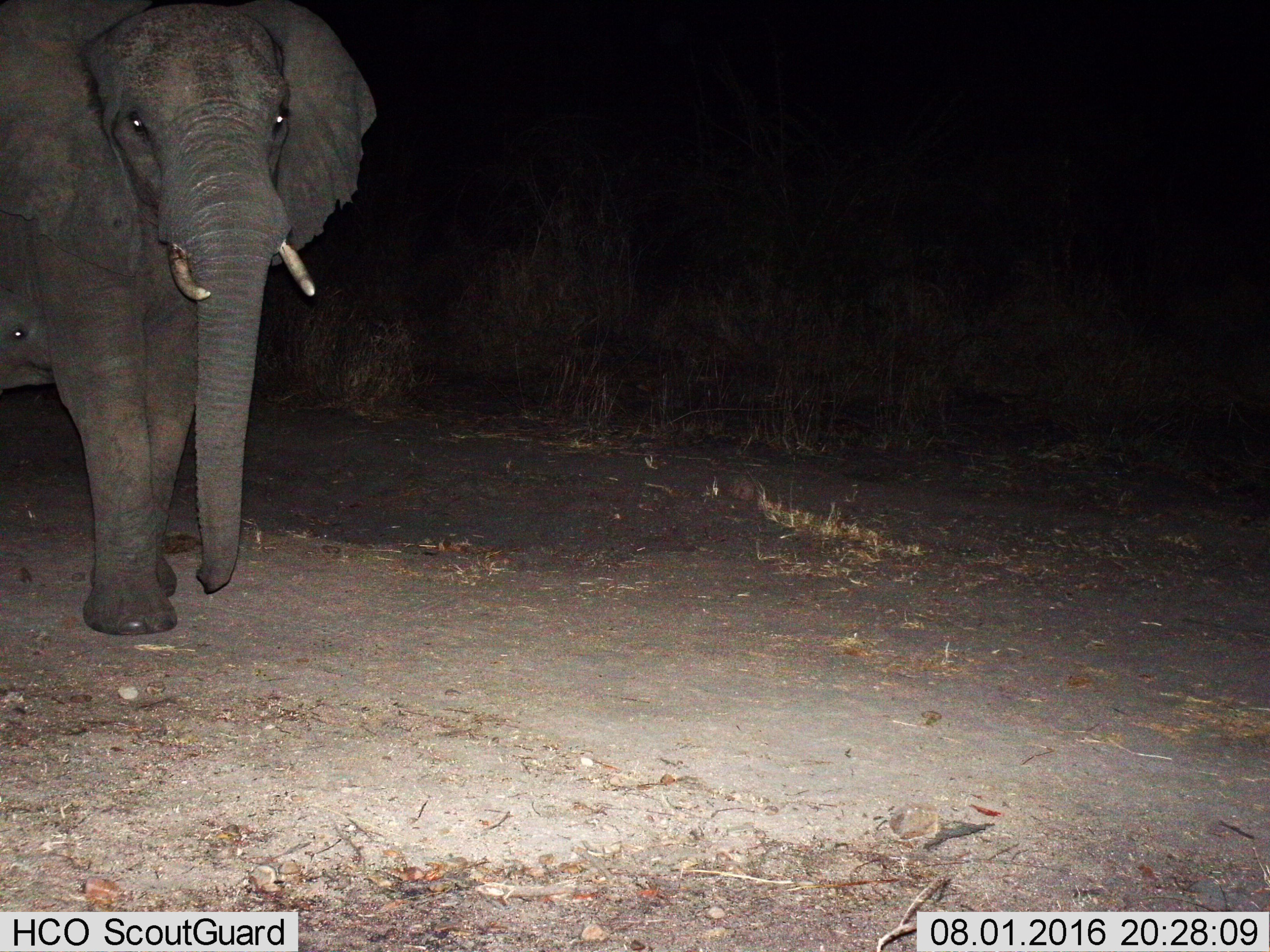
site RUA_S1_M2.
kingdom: Animalia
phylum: Chordata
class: Mammalia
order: Proboscidea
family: Elephantidae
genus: Loxodonta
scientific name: Loxodonta africana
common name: african bush elephant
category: elephant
Elephant (african bush elephant) (Loxodonta africana), count 1. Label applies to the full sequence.